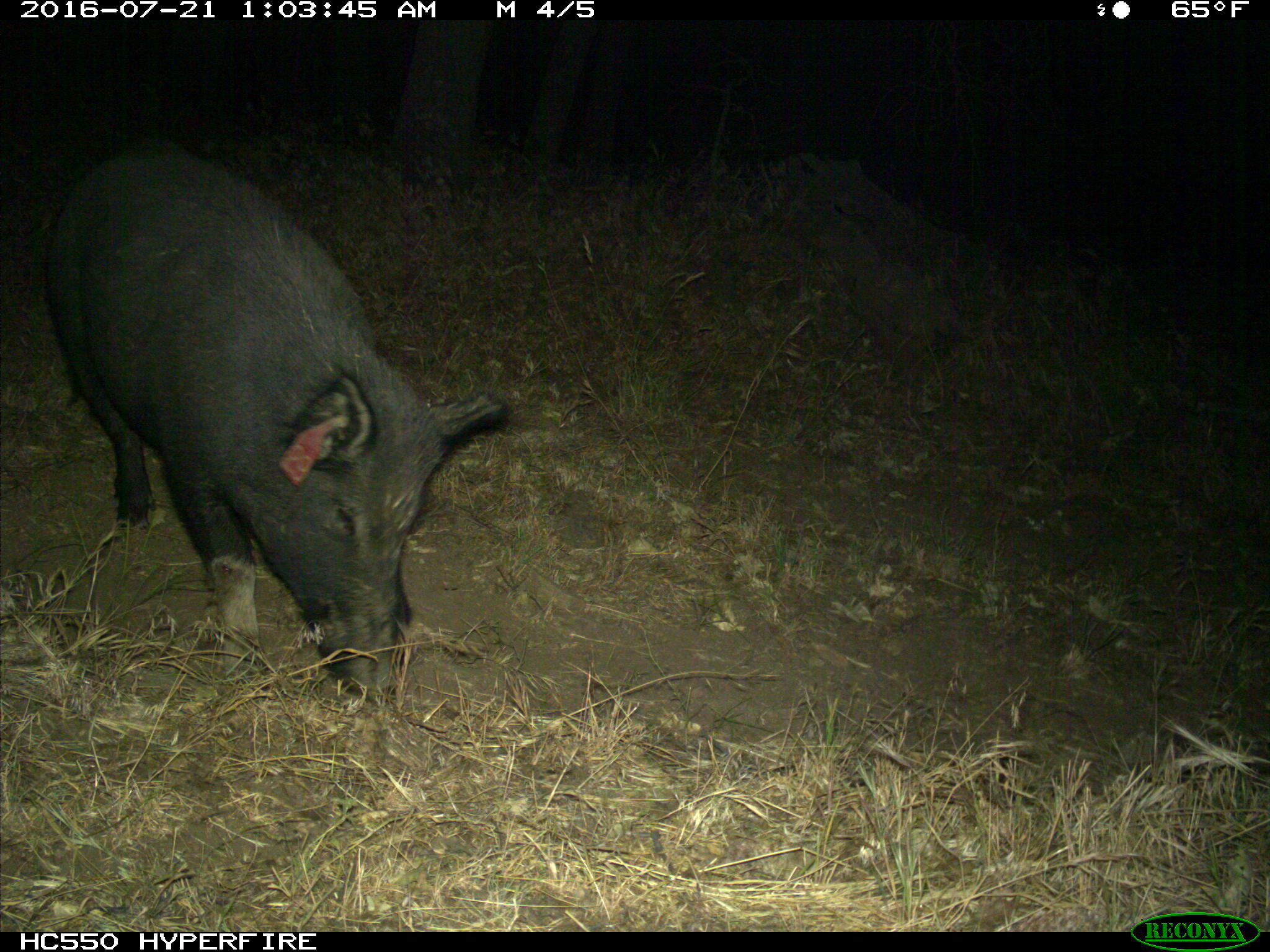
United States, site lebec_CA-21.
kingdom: Animalia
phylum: Chordata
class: Mammalia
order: Artiodactyla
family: Suidae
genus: Sus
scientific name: Sus scrofa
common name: wild boar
Sus scrofa (wild boar).